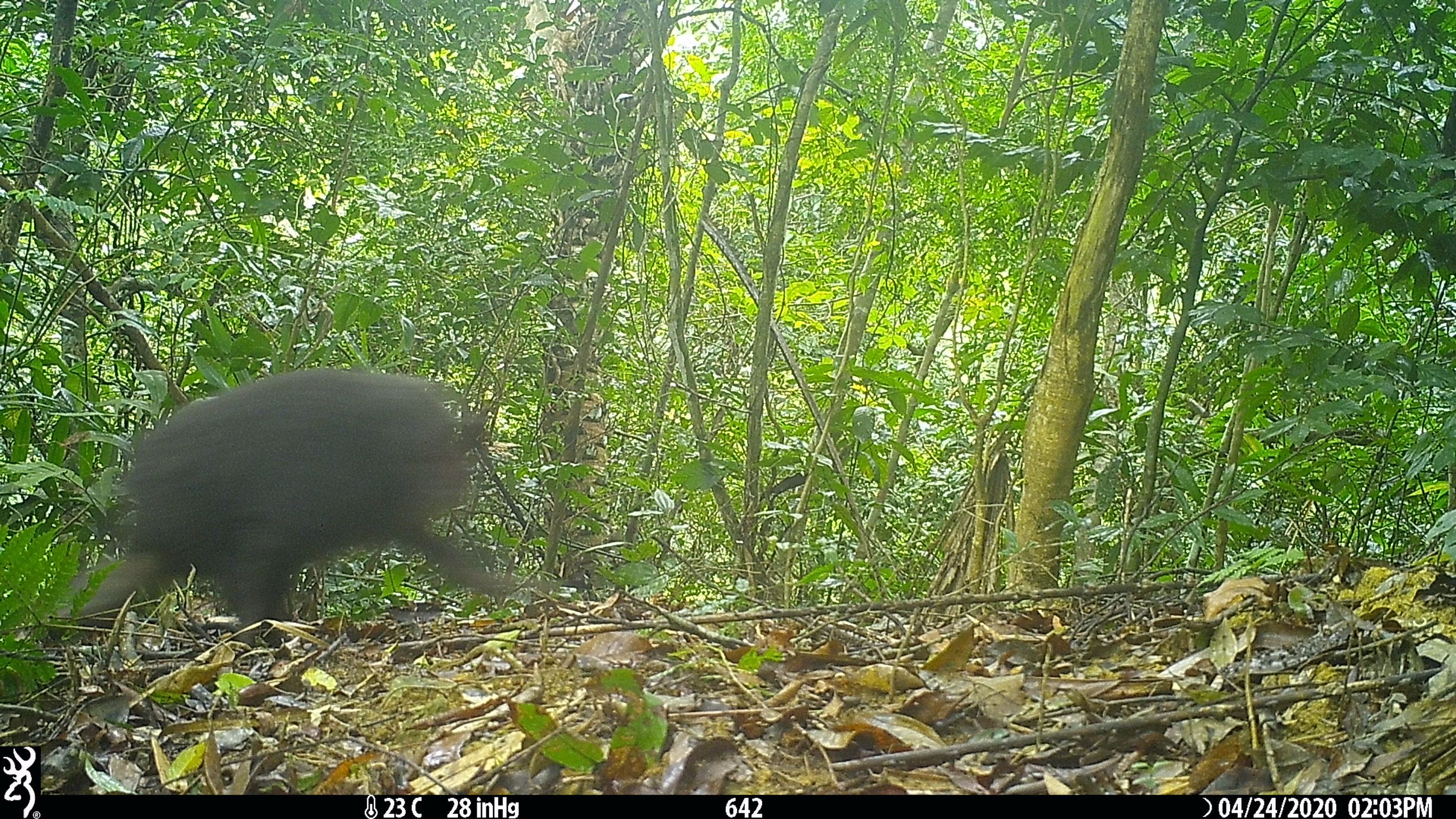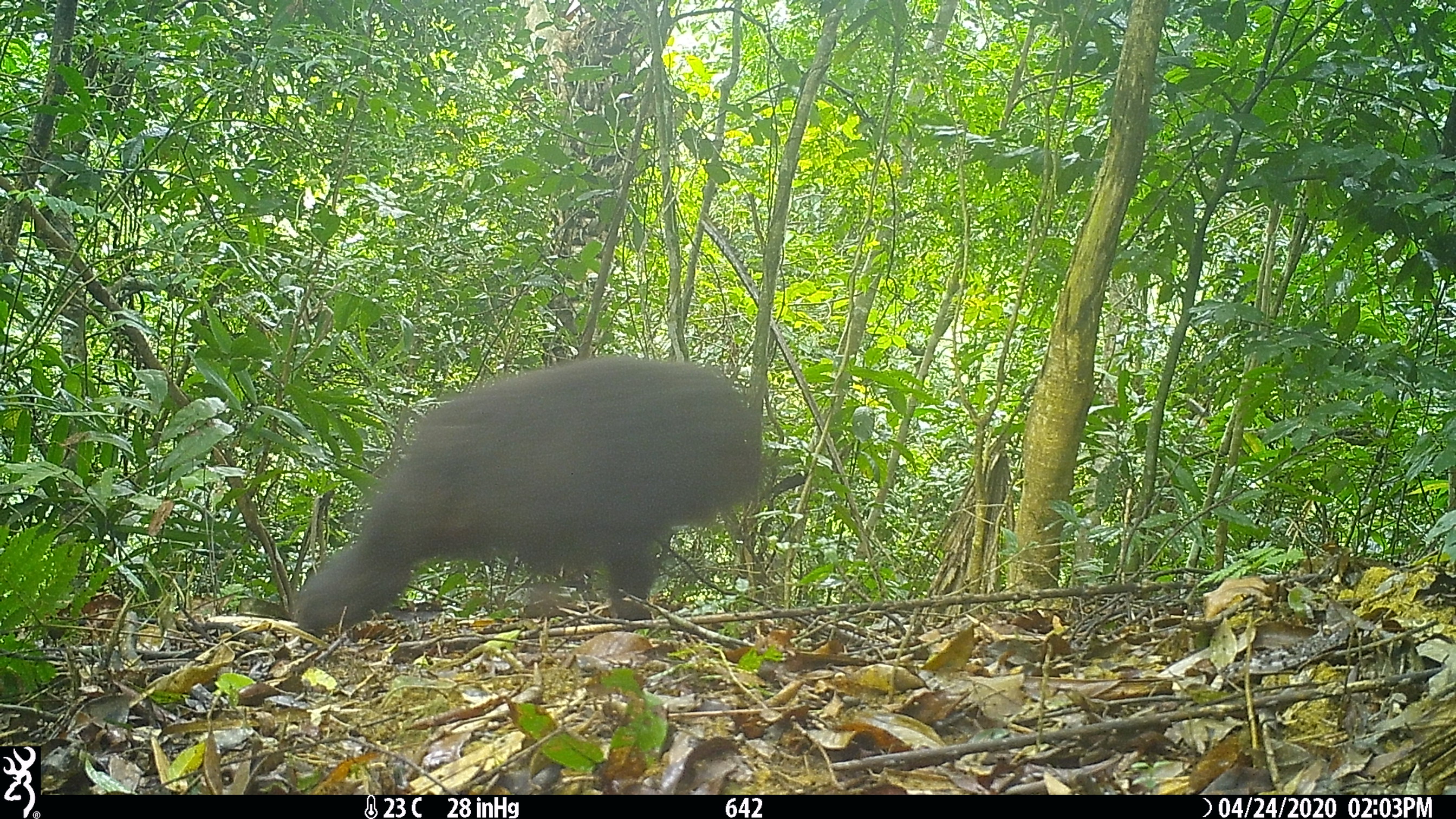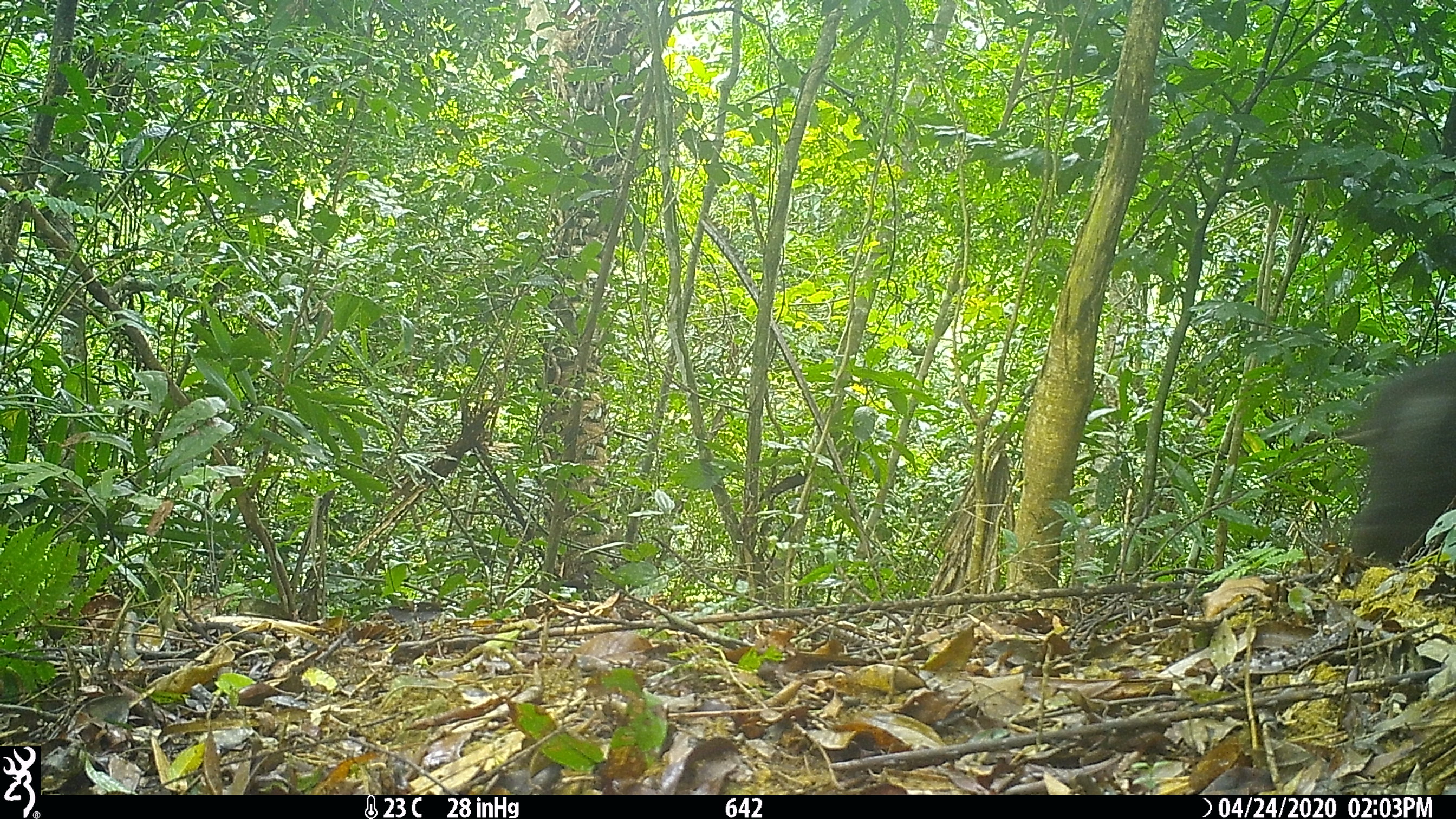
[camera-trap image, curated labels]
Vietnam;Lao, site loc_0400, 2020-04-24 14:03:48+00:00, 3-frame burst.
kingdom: Animalia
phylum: Chordata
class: Mammalia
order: Primates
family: Cercopithecidae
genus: Macaca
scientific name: Macaca arctoides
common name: stump-tailed macaque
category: stump tailed macaque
Stump tailed macaque (stump-tailed macaque) (Macaca arctoides). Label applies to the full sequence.